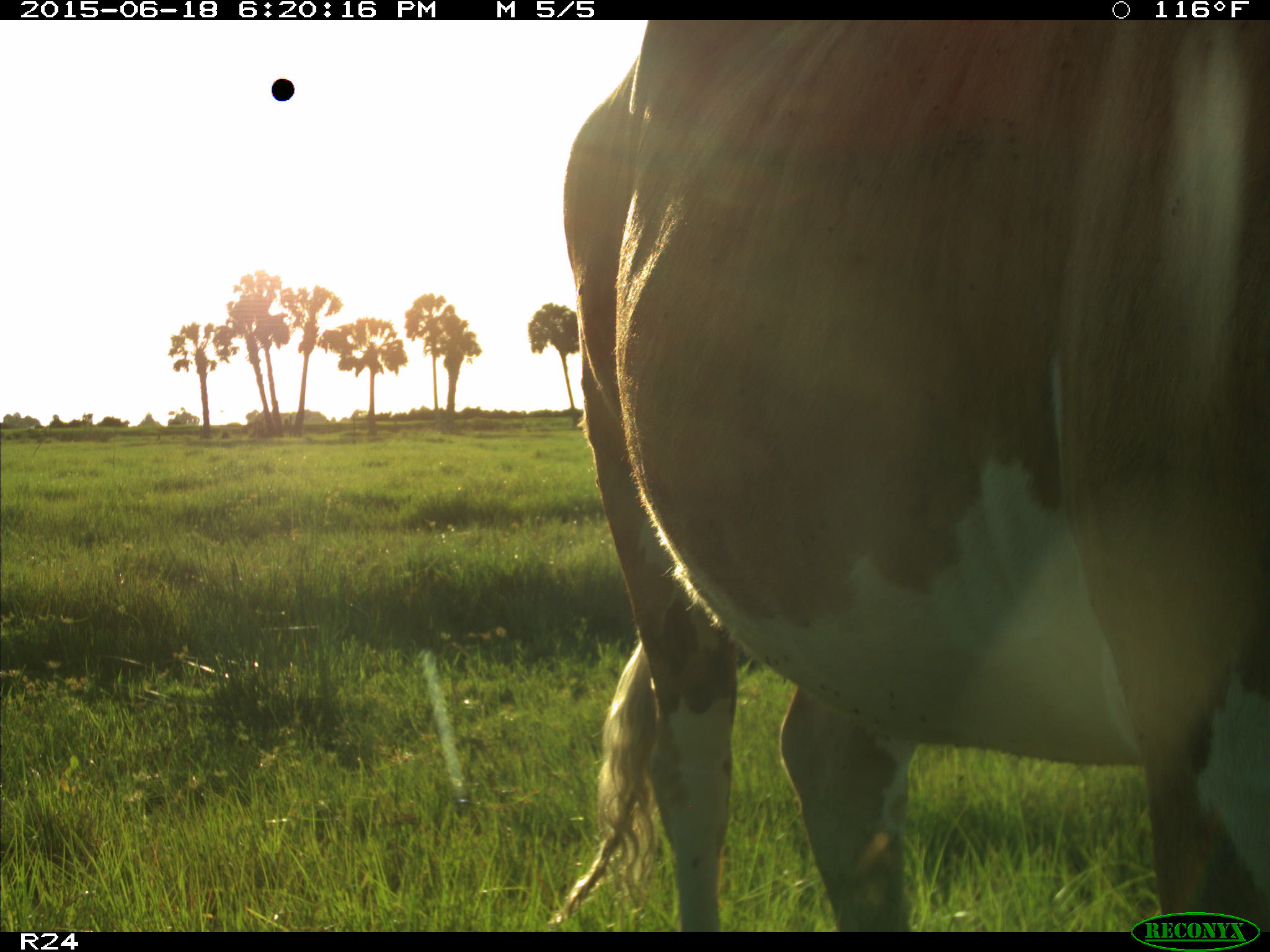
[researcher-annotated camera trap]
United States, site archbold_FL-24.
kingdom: Animalia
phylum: Chordata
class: Mammalia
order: Artiodactyla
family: Bovidae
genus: Bos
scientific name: Bos taurus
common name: domestic cow